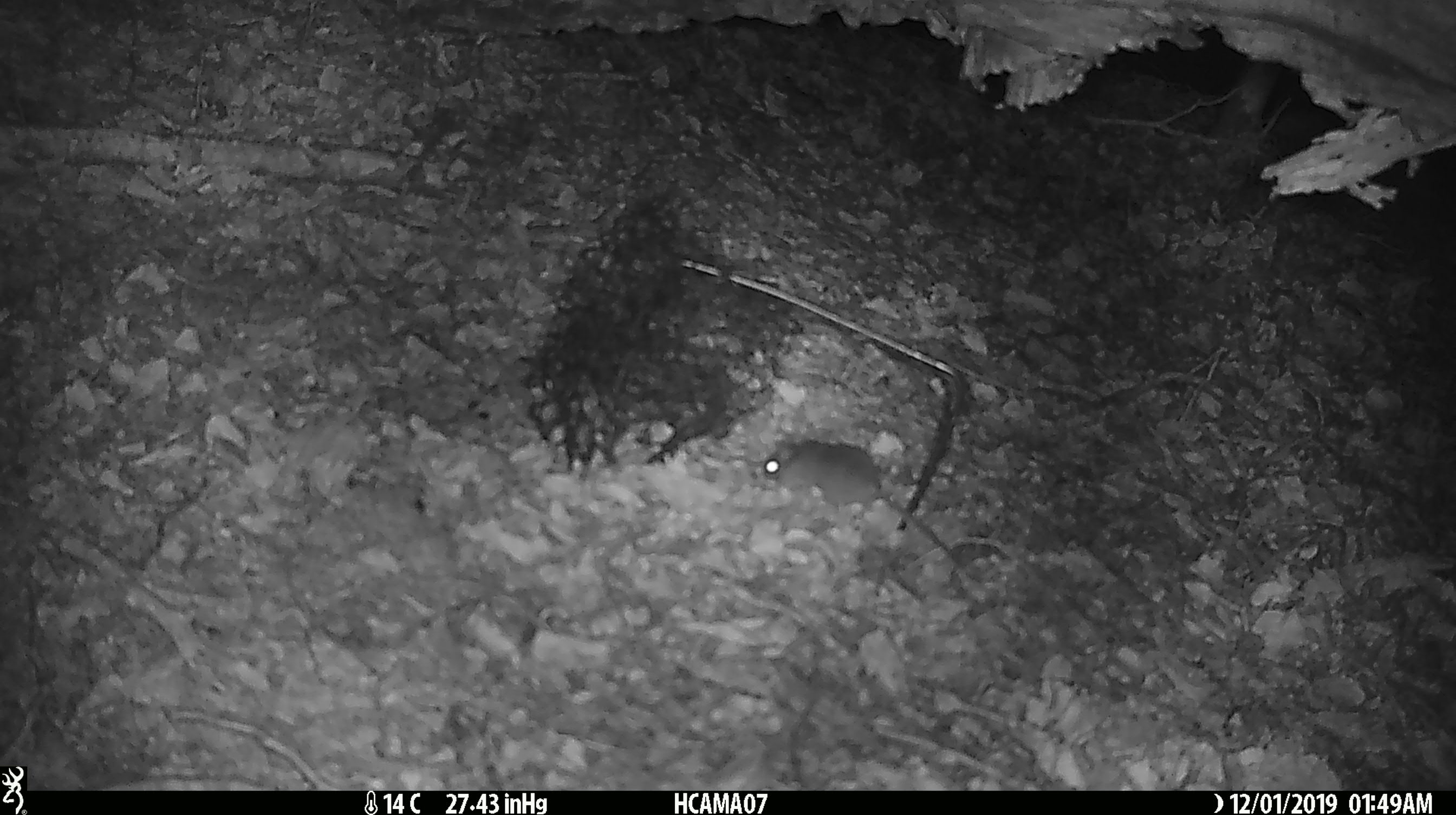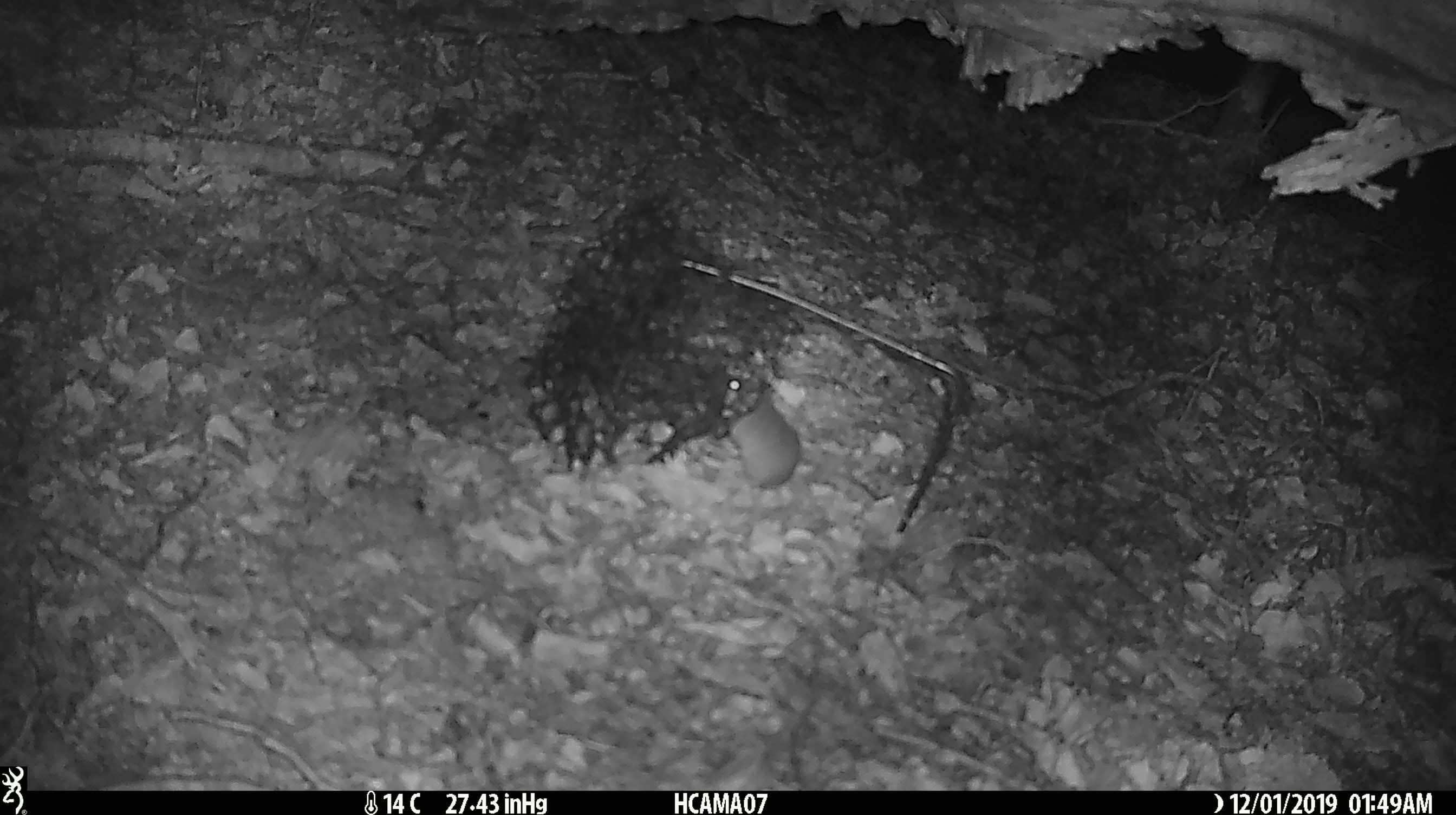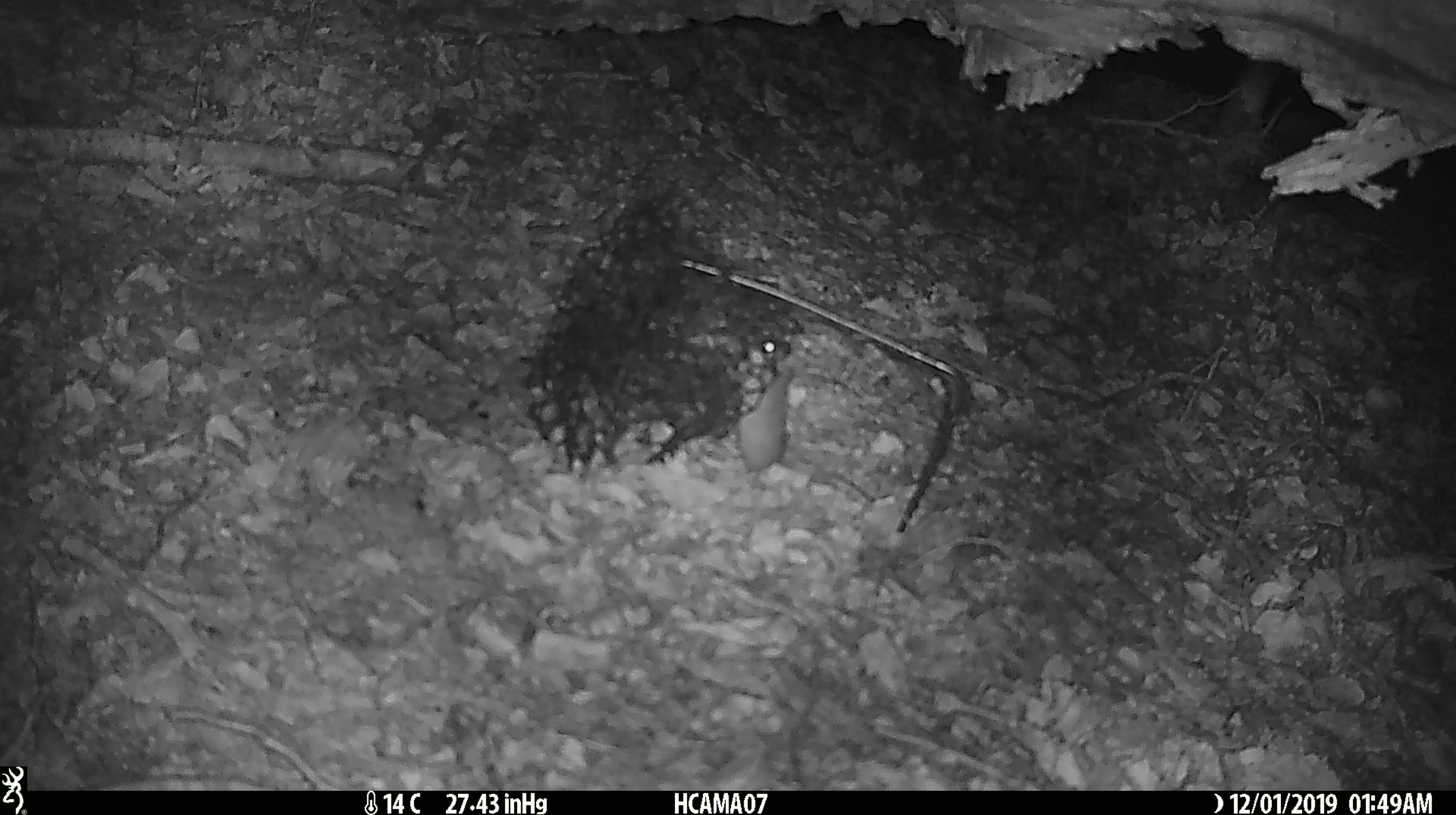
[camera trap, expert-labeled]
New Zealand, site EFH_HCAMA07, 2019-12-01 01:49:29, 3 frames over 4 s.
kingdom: Animalia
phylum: Chordata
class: Mammalia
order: Rodentia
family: Muridae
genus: Mus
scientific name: Mus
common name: mouse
Mouse (Mus).